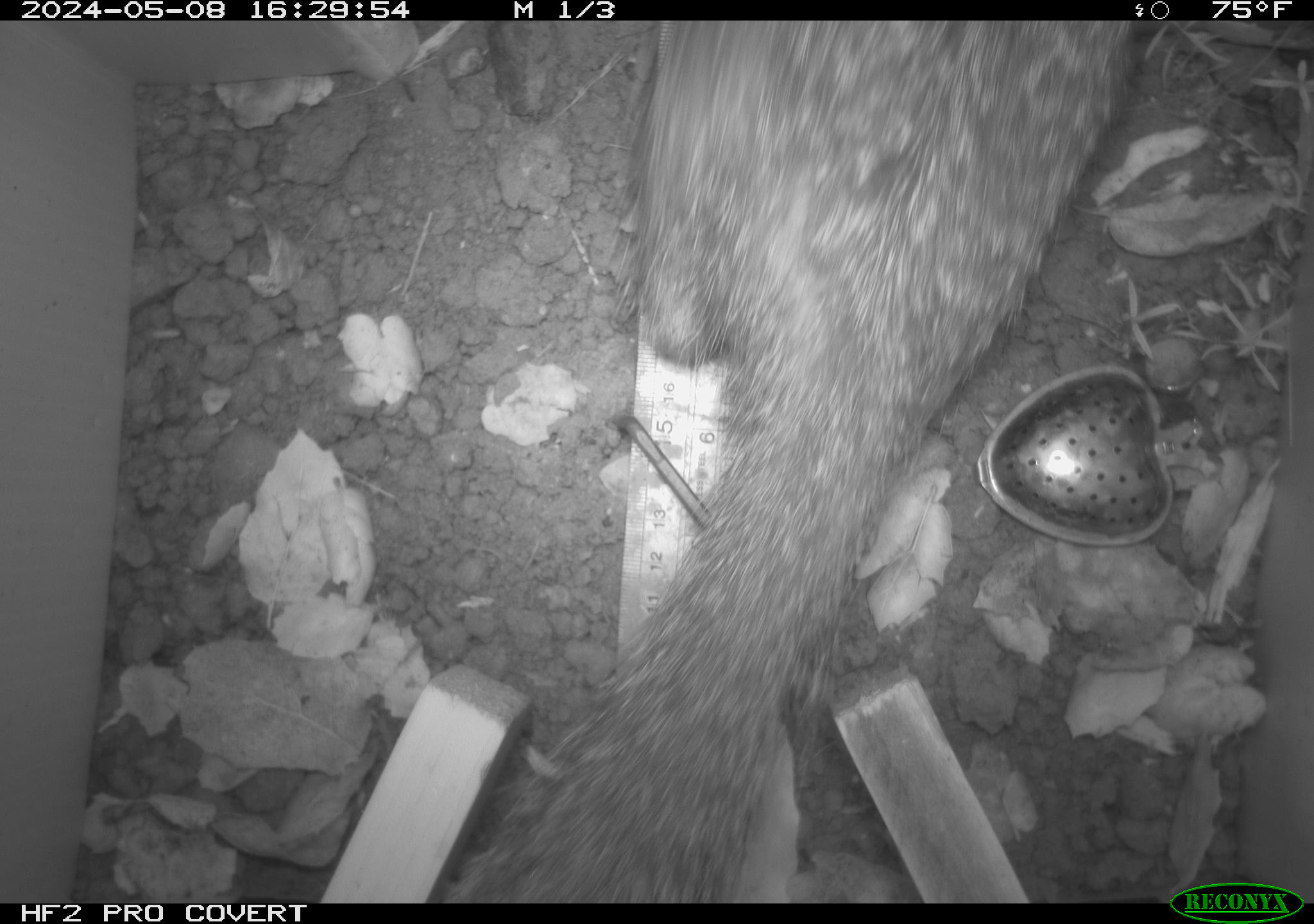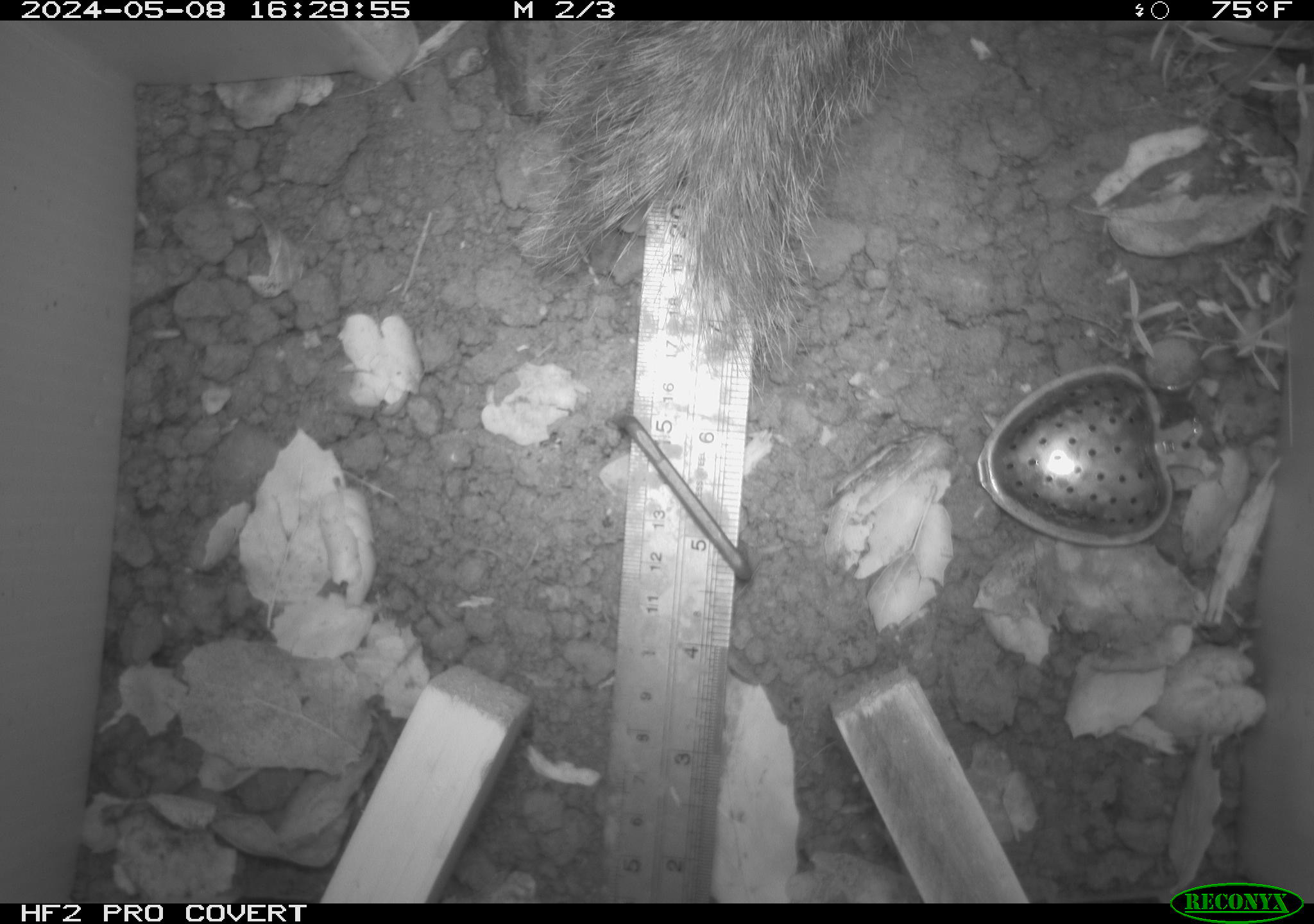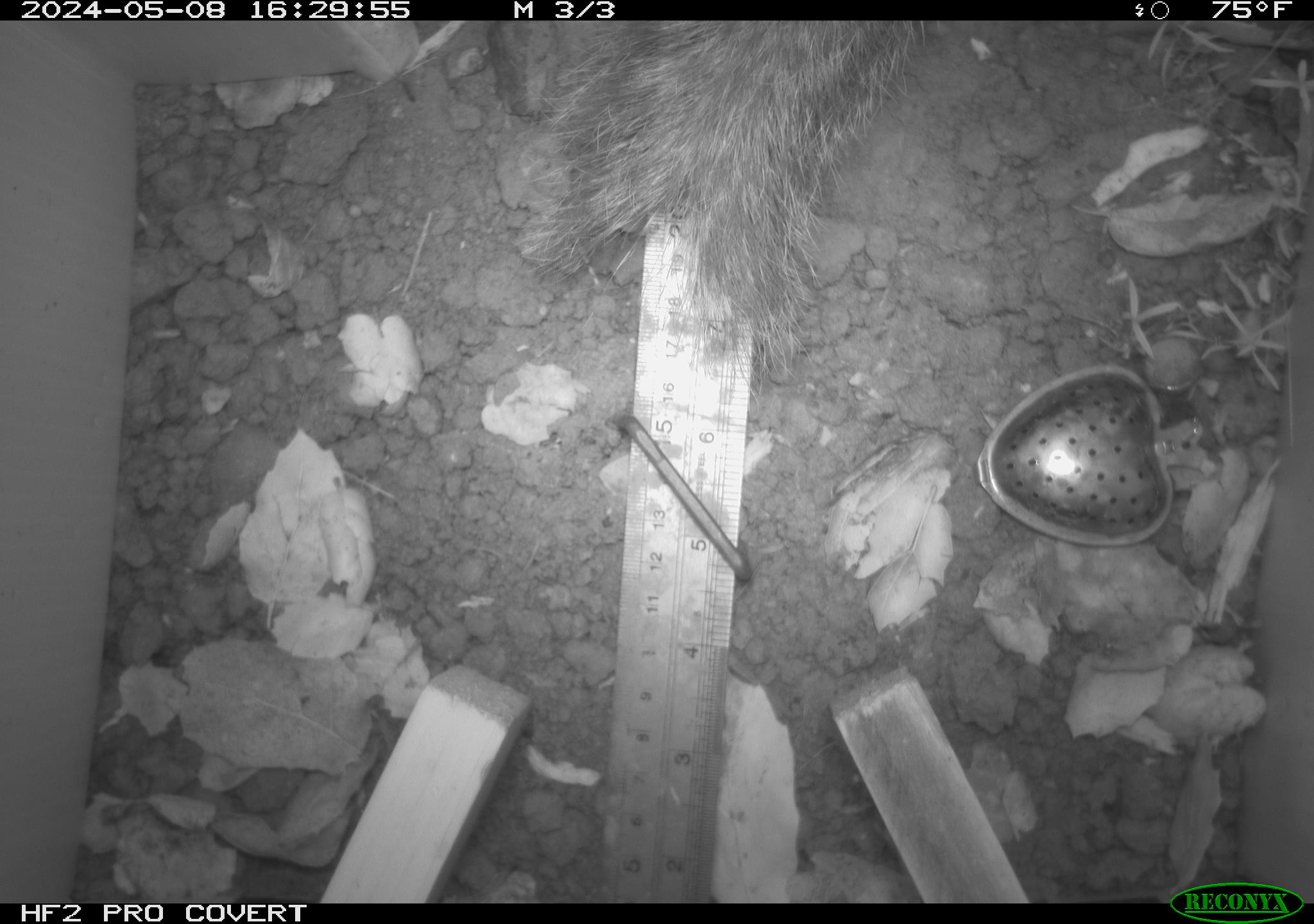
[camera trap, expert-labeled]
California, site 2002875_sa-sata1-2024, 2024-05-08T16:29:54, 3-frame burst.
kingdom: Animalia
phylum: Chordata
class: Mammalia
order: Rodentia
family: Sciuridae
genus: Otospermophilus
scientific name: Otospermophilus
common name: north american rock squirrels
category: otospermophilus species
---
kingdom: Animalia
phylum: Chordata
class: Mammalia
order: Rodentia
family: Sciuridae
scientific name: Sciuridae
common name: squirrels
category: sciuridae family